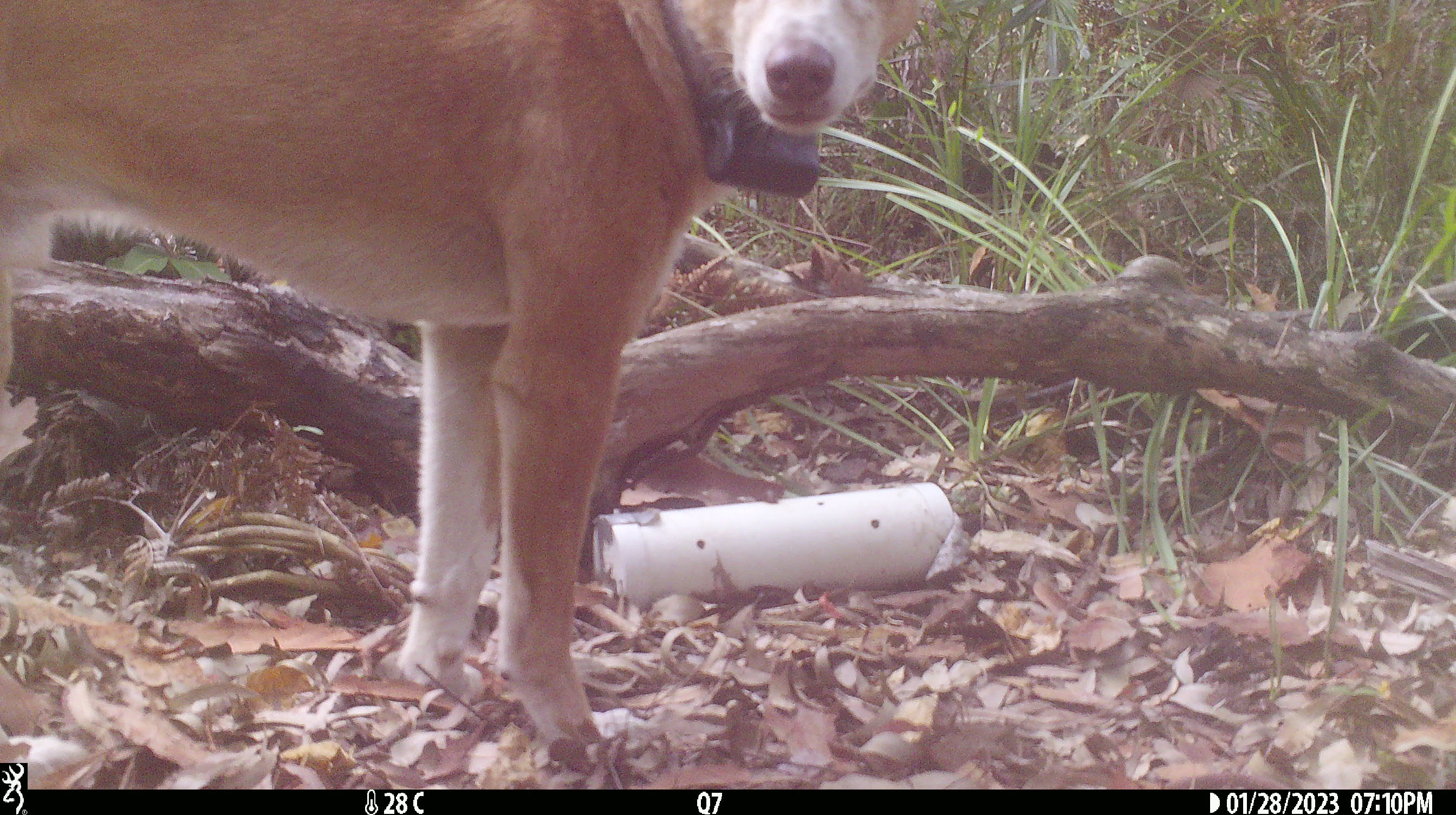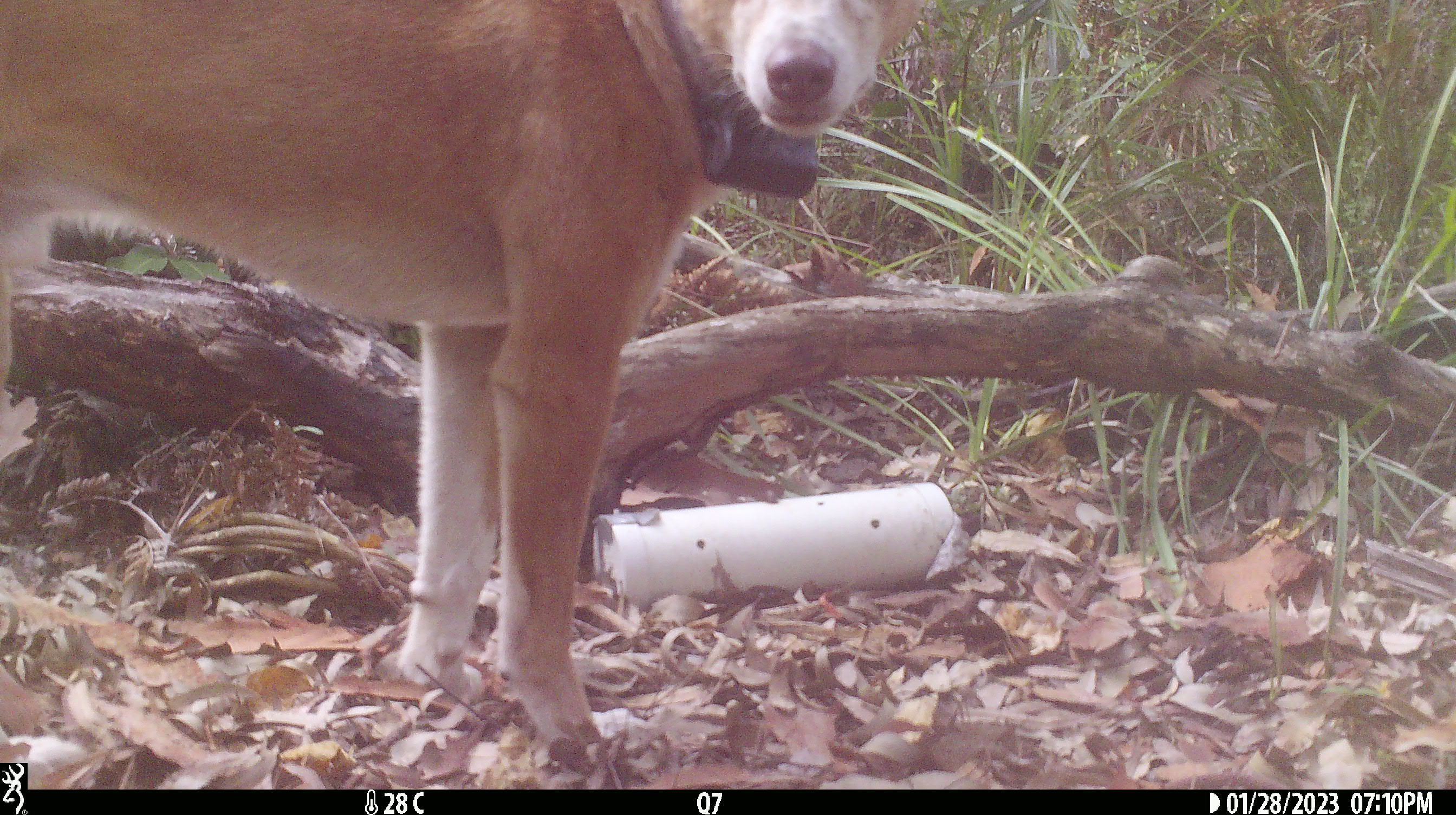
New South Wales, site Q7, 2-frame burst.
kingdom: Animalia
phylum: Chordata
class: Mammalia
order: Carnivora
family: Canidae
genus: Canis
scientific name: Canis familiaris dingo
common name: dingo